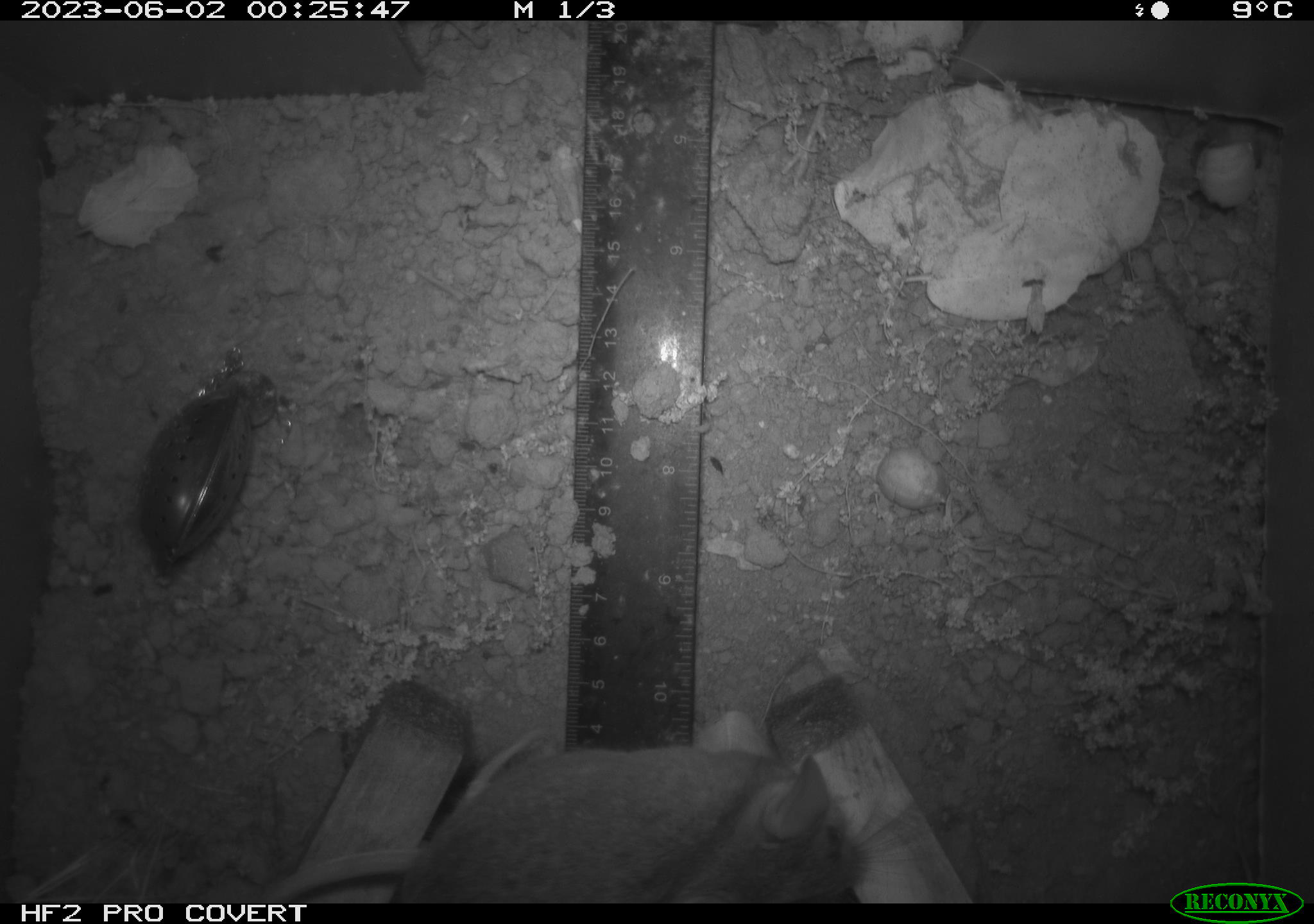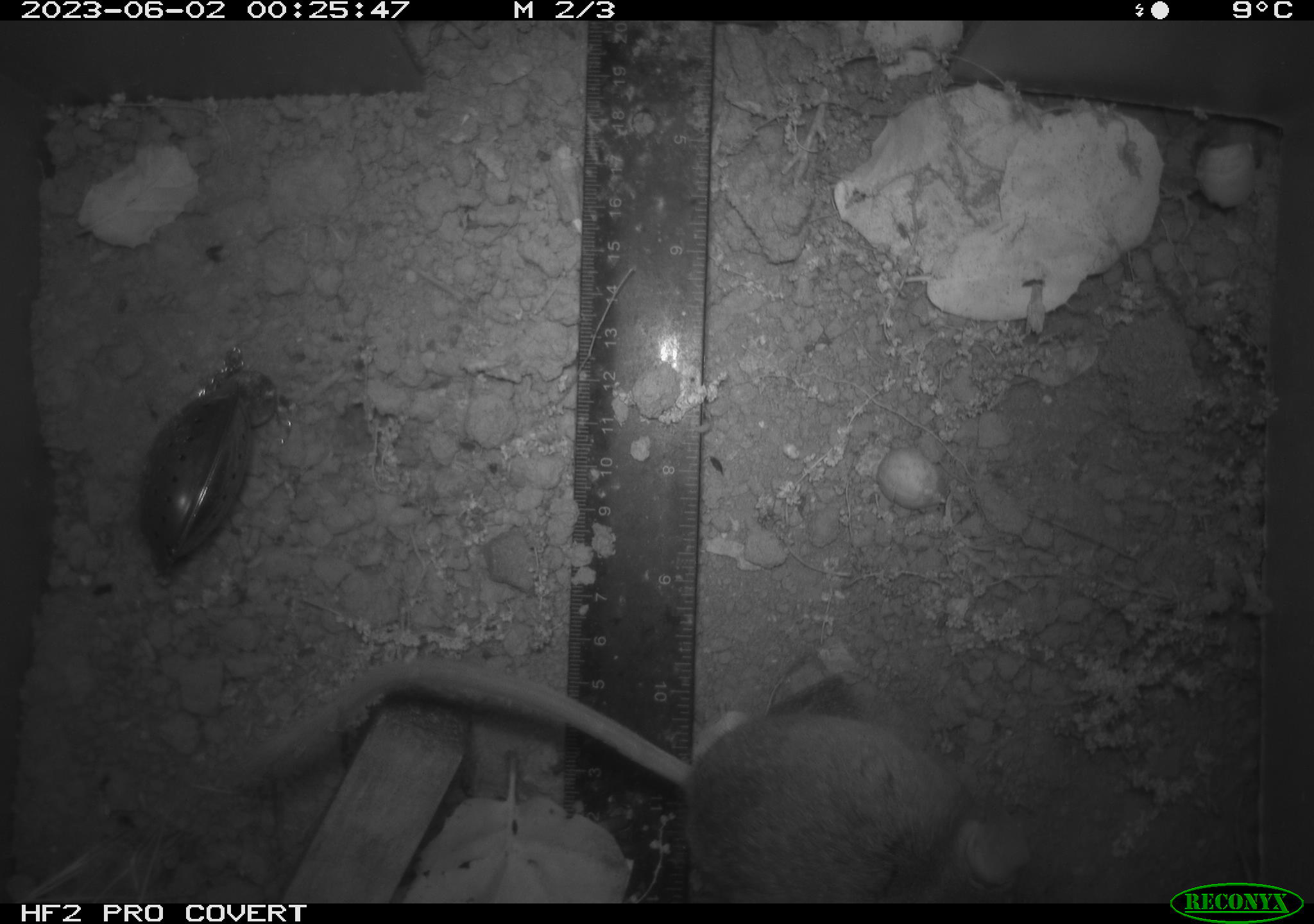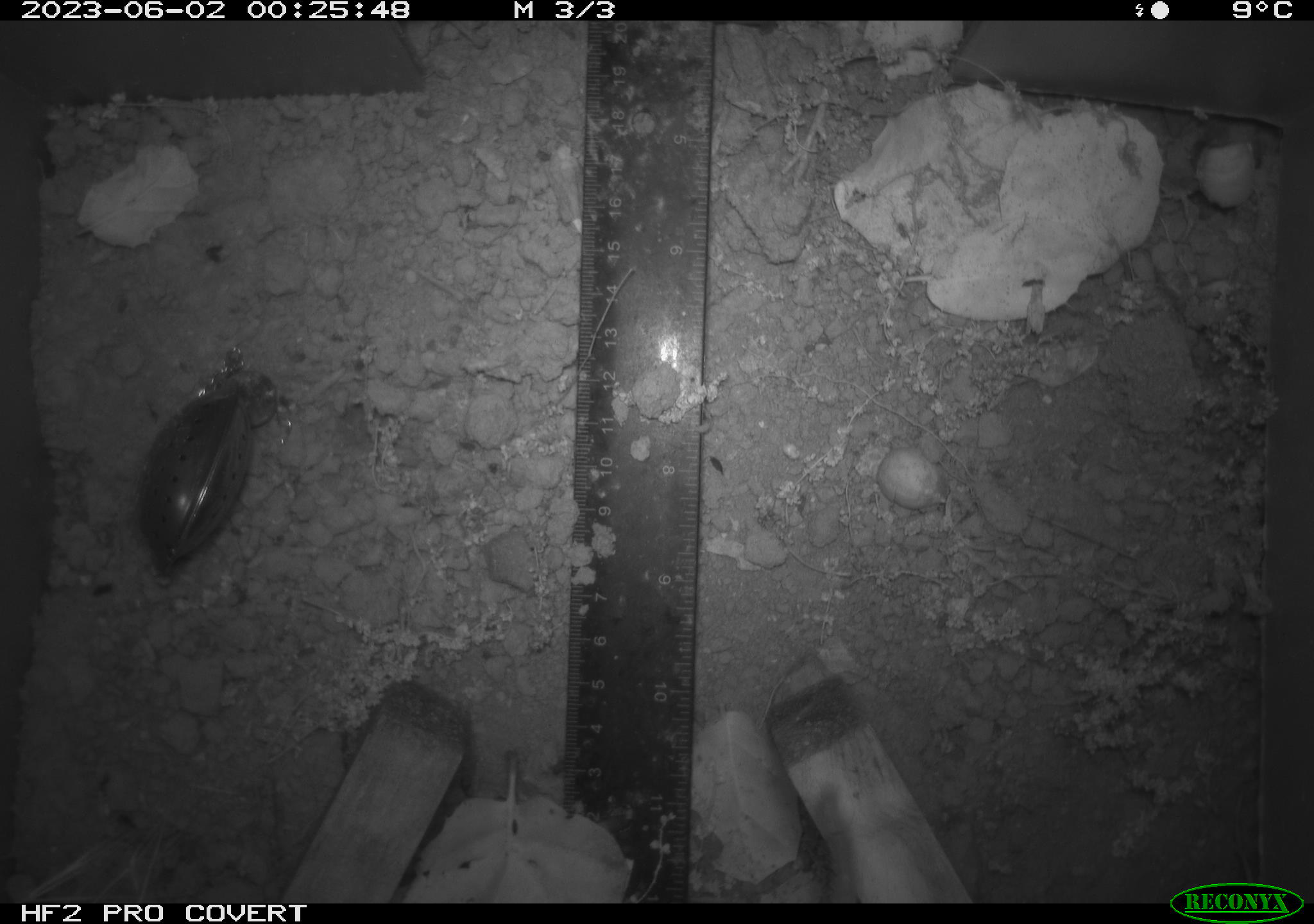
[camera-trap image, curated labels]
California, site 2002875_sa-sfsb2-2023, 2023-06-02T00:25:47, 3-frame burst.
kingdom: Animalia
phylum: Chordata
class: Mammalia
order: Rodentia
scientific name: Rodentia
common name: mouse species